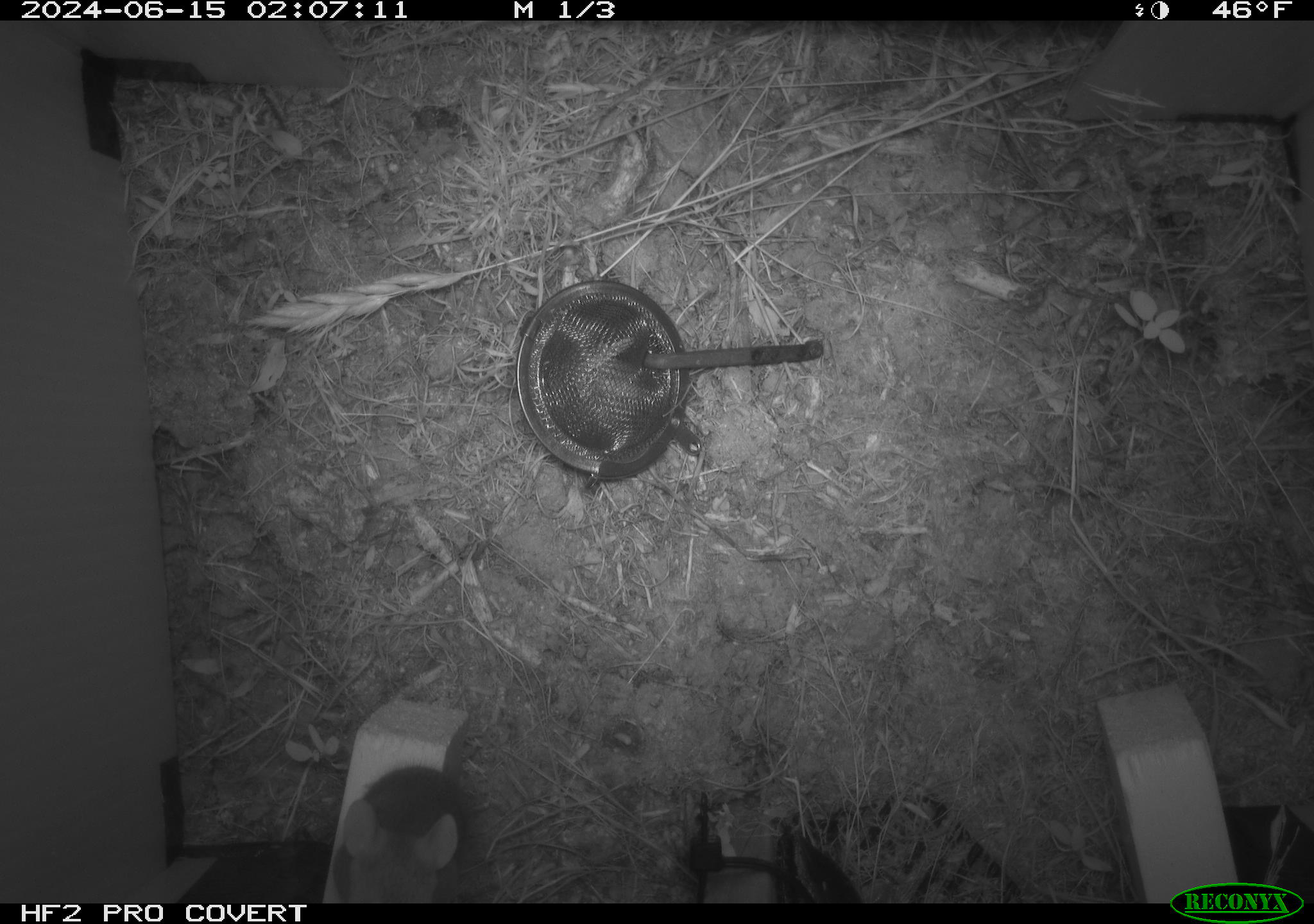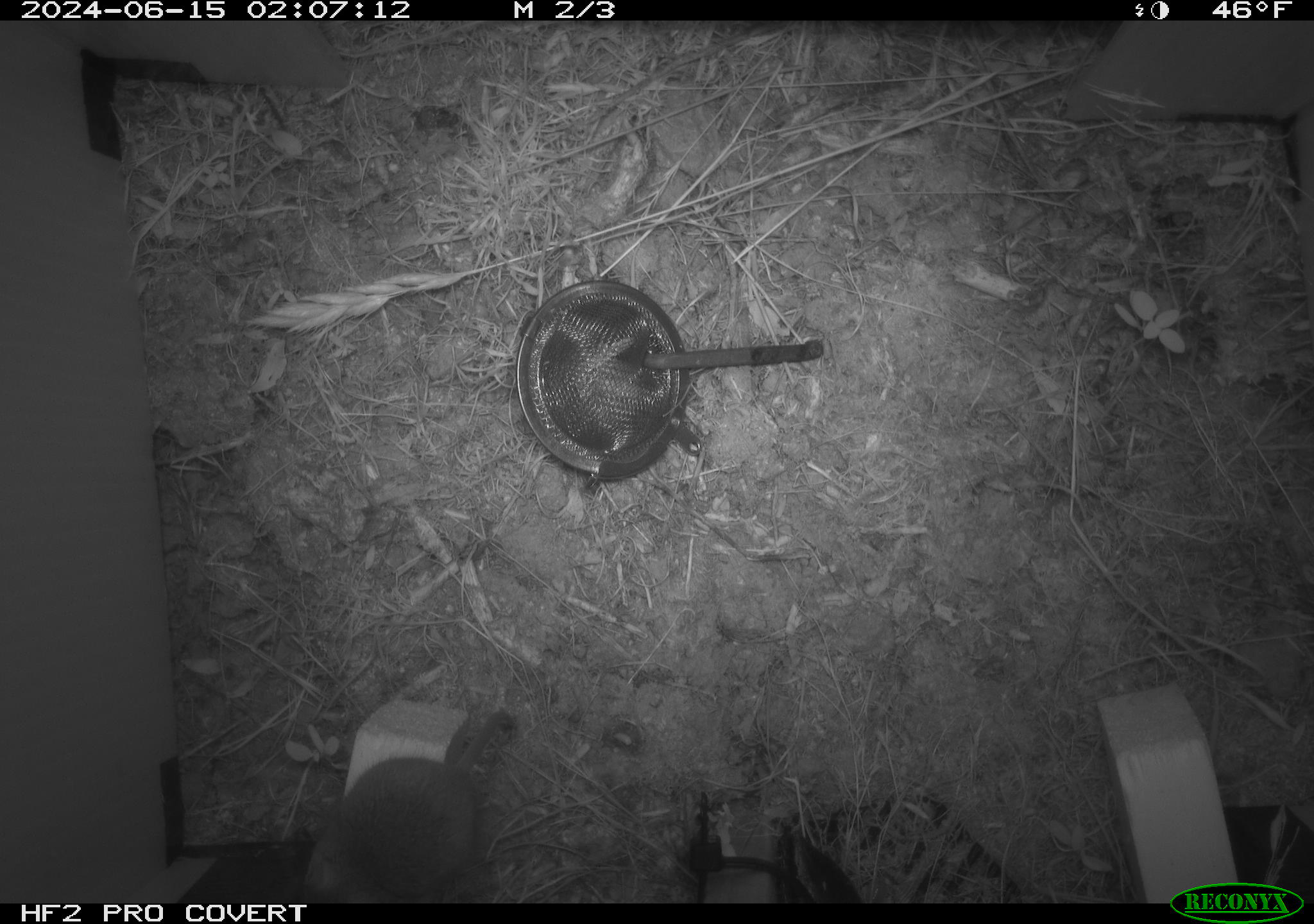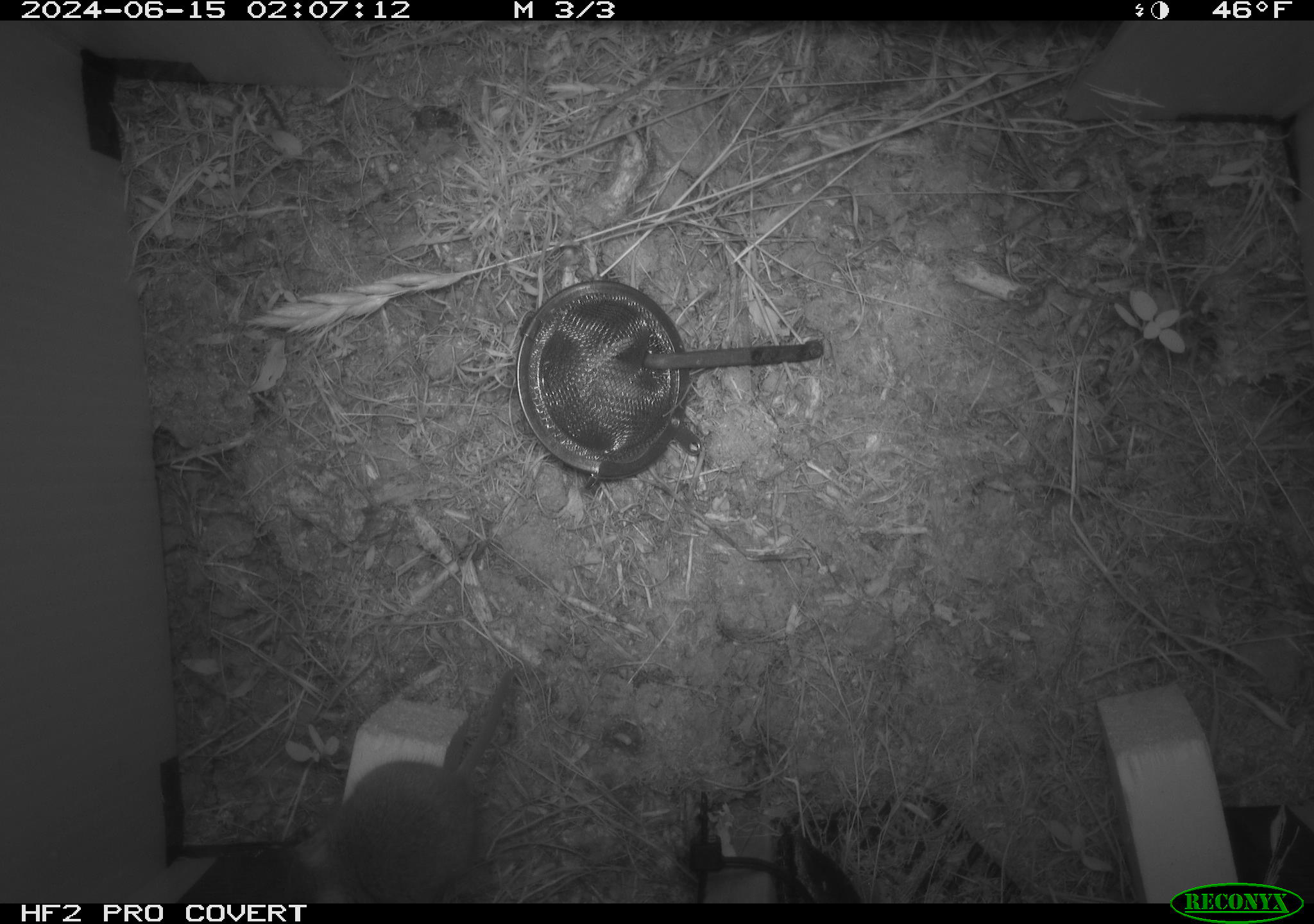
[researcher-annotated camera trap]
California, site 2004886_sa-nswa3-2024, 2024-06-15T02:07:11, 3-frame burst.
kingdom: Animalia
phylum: Chordata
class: Mammalia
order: Rodentia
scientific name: Rodentia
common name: rodent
Rodent (Rodentia).